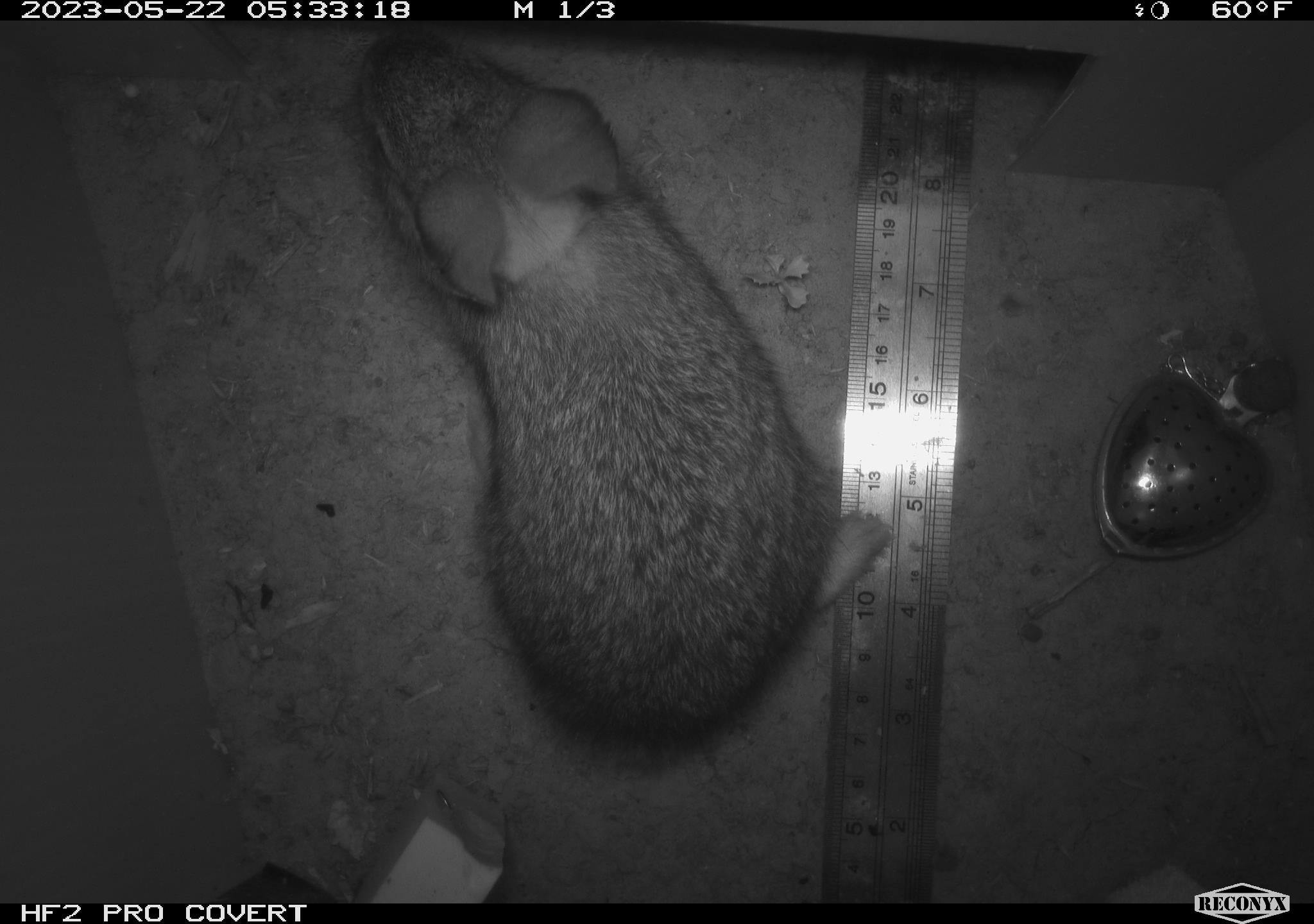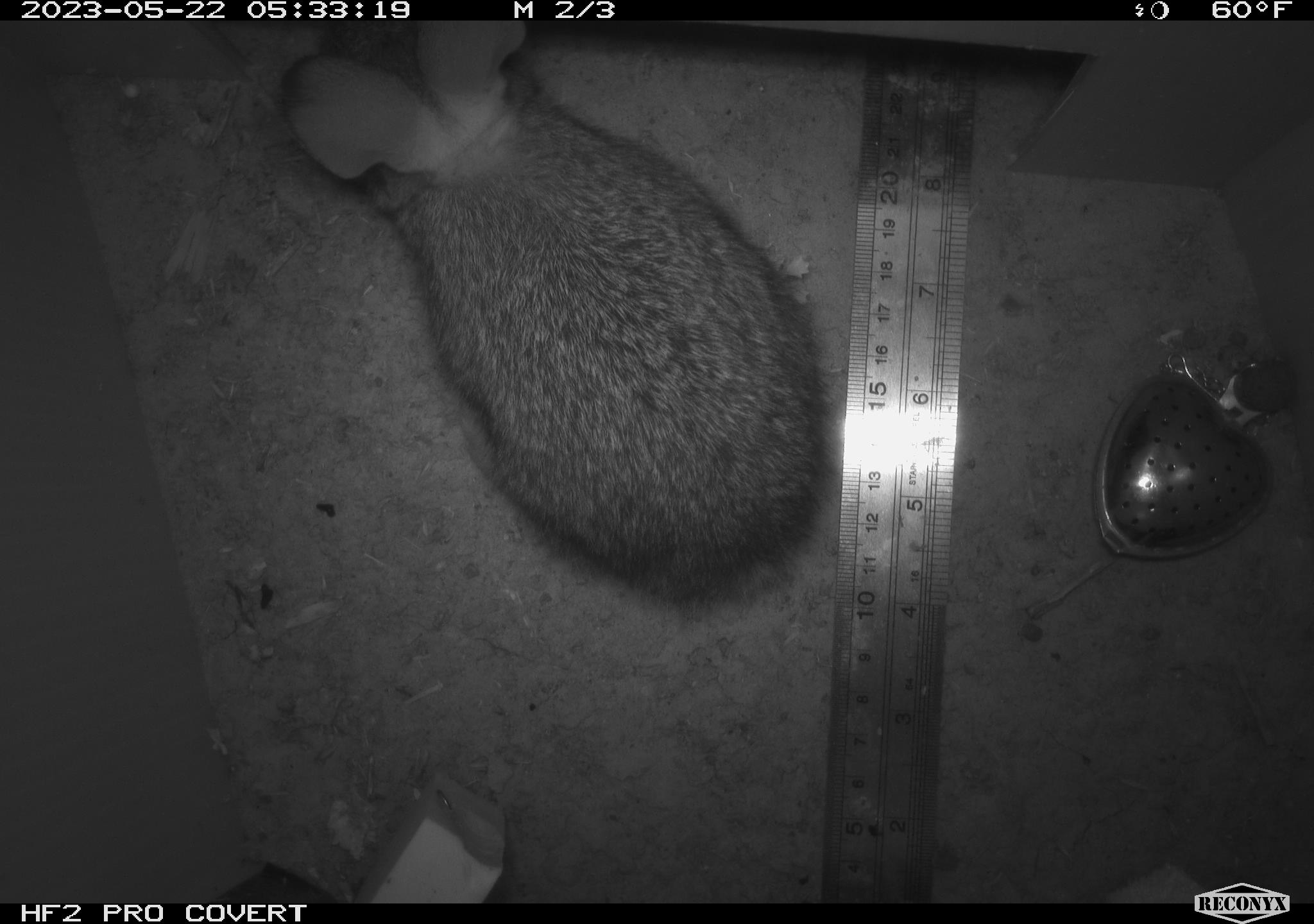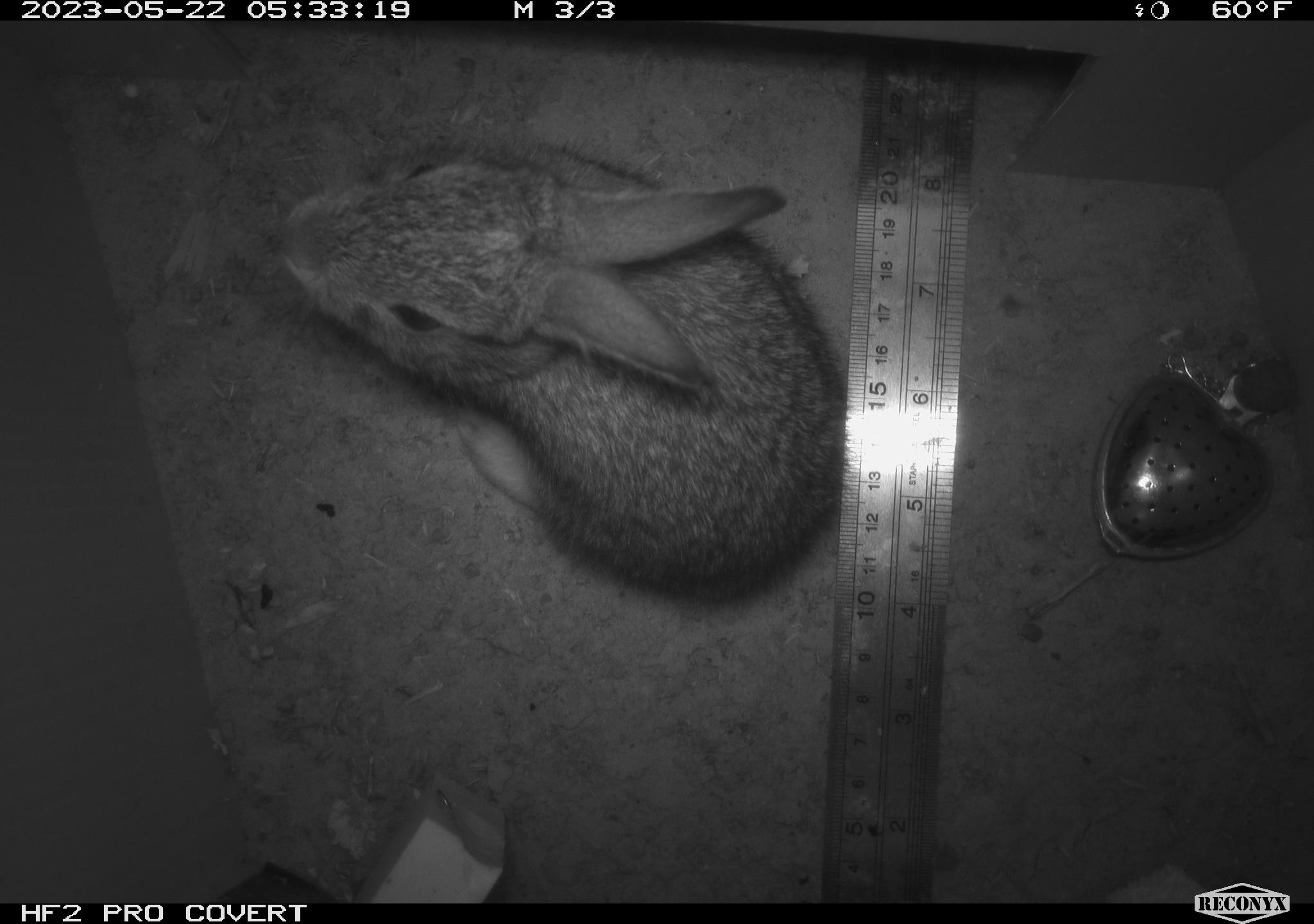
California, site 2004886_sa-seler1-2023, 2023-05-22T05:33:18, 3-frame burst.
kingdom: Animalia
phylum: Chordata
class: Mammalia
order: Lagomorpha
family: Leporidae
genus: Sylvilagus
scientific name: Sylvilagus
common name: cottontail rabbits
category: sylvilagus species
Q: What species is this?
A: Sylvilagus species (cottontail rabbits) (Sylvilagus).